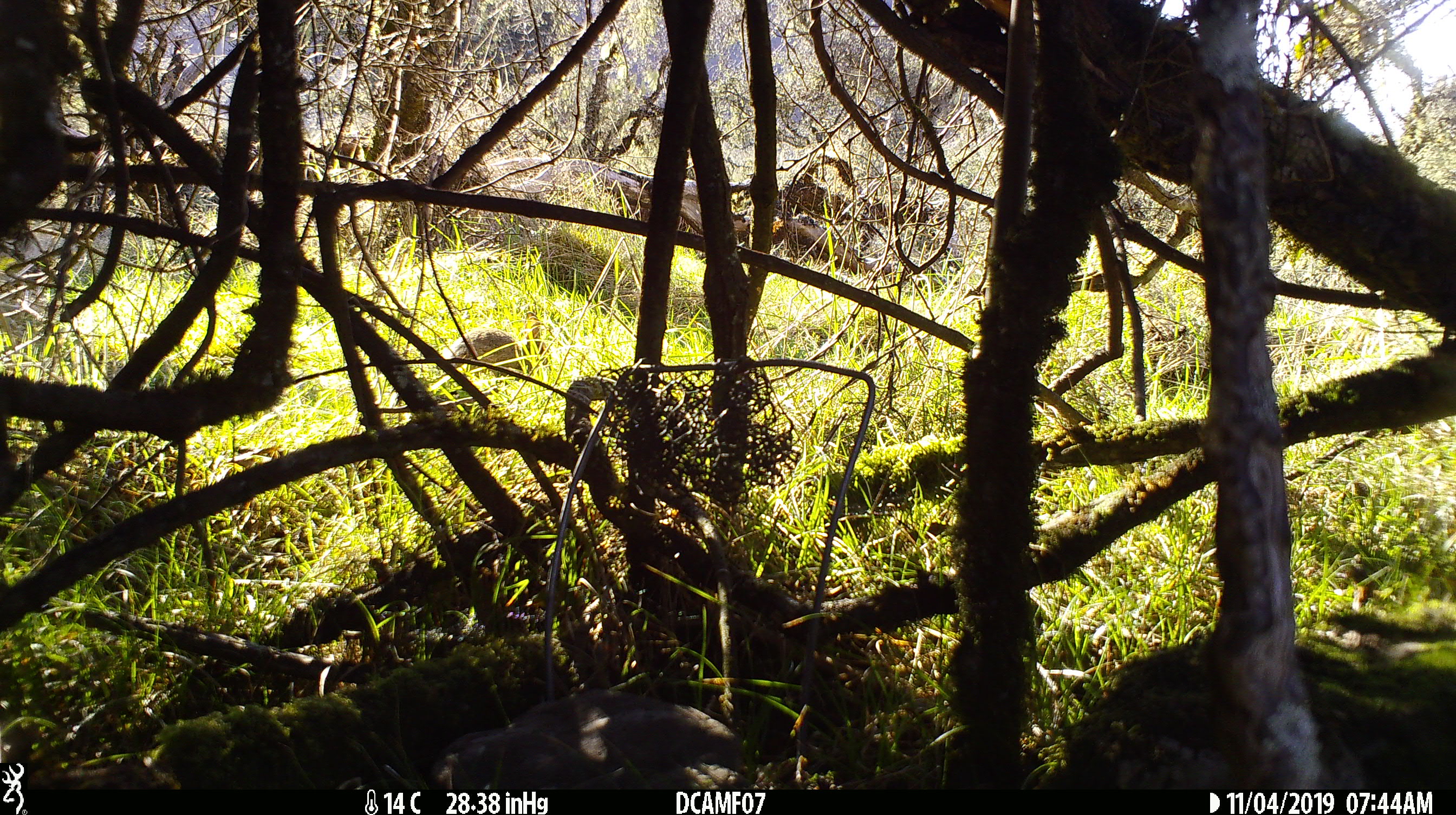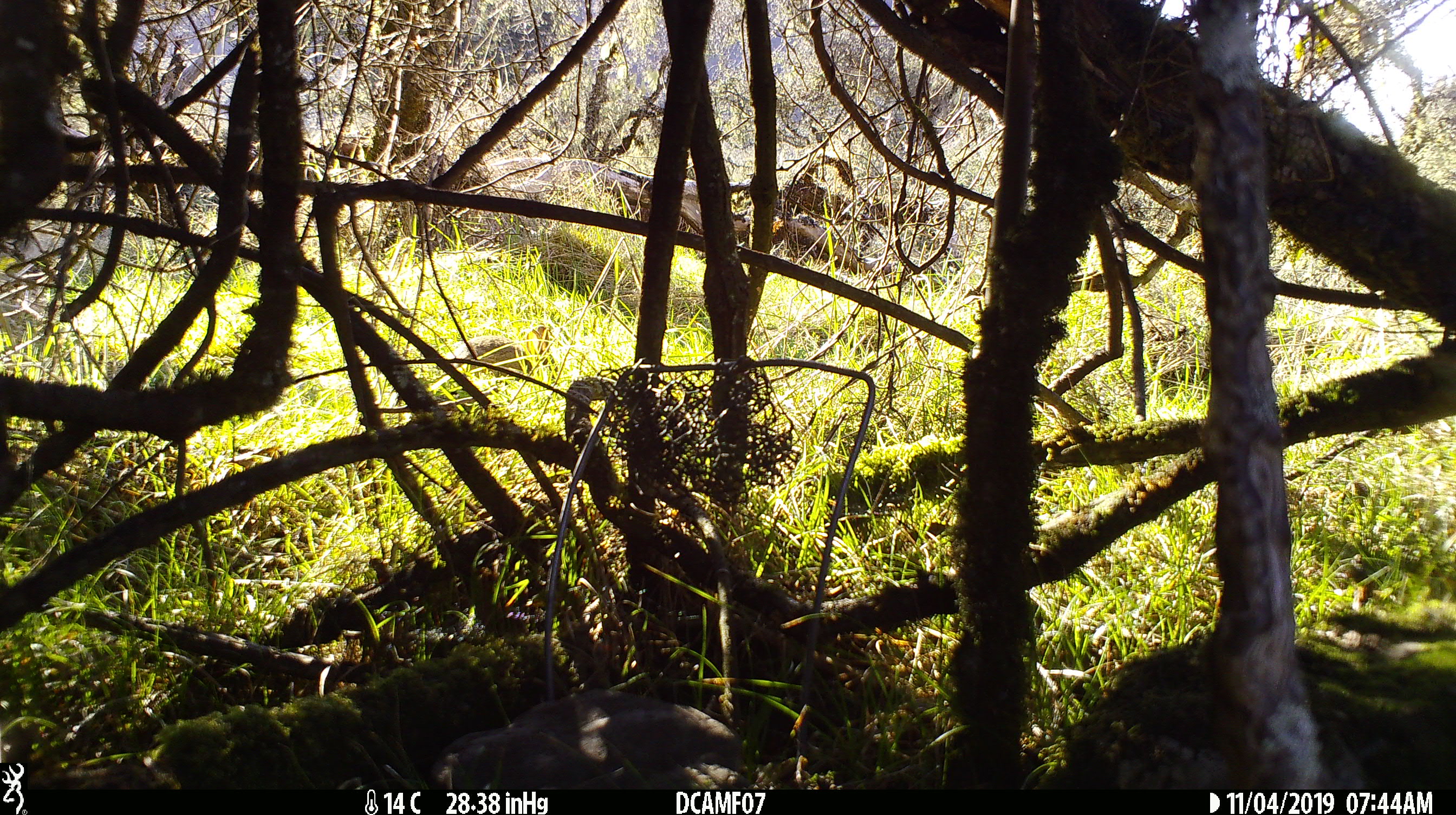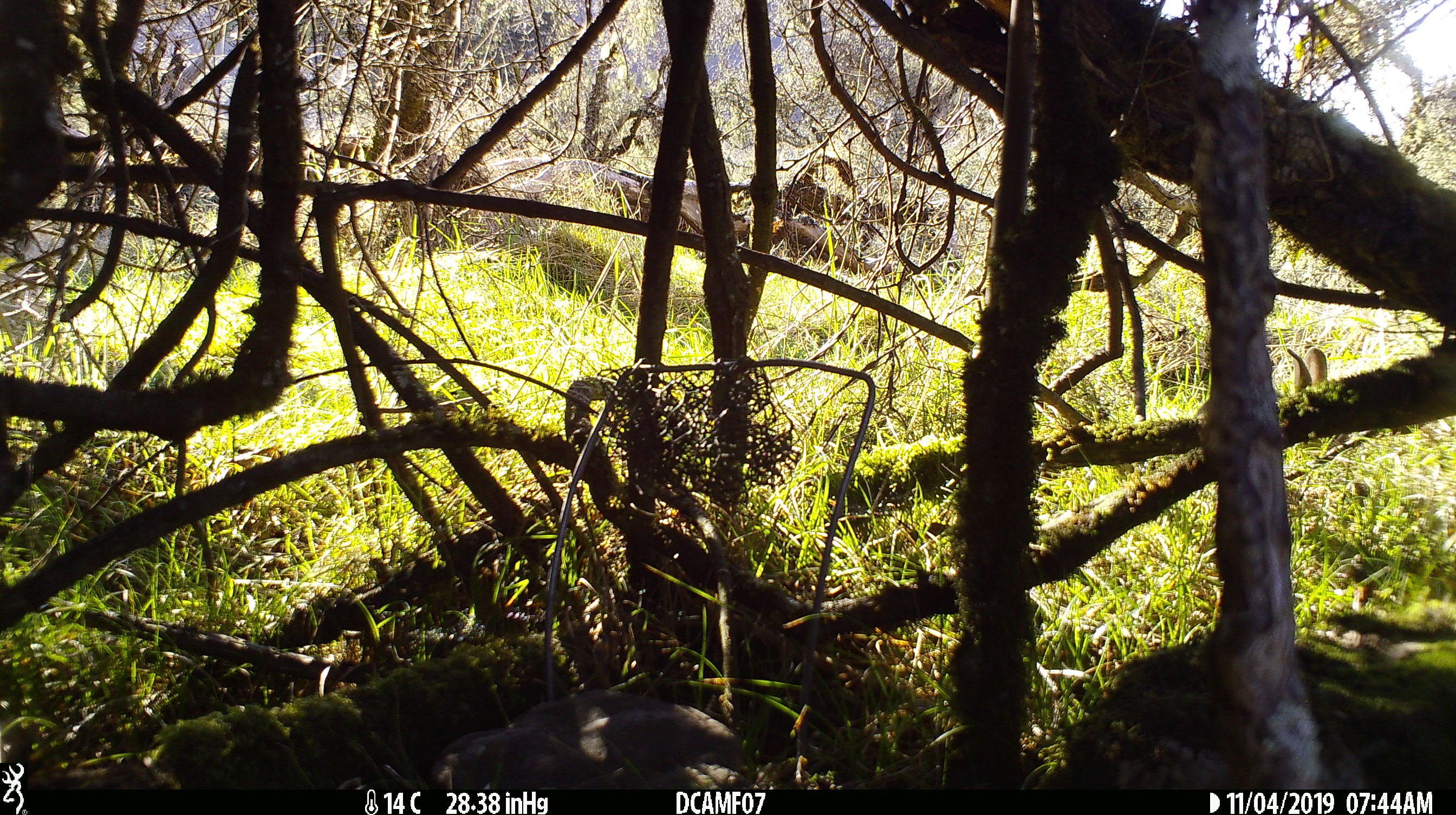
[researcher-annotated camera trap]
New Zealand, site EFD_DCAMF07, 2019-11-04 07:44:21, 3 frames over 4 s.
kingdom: Animalia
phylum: Chordata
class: Mammalia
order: Lagomorpha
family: Leporidae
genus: Oryctolagus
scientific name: Oryctolagus cuniculus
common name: european rabbit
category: rabbit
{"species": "rabbit (european rabbit) (Oryctolagus cuniculus)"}